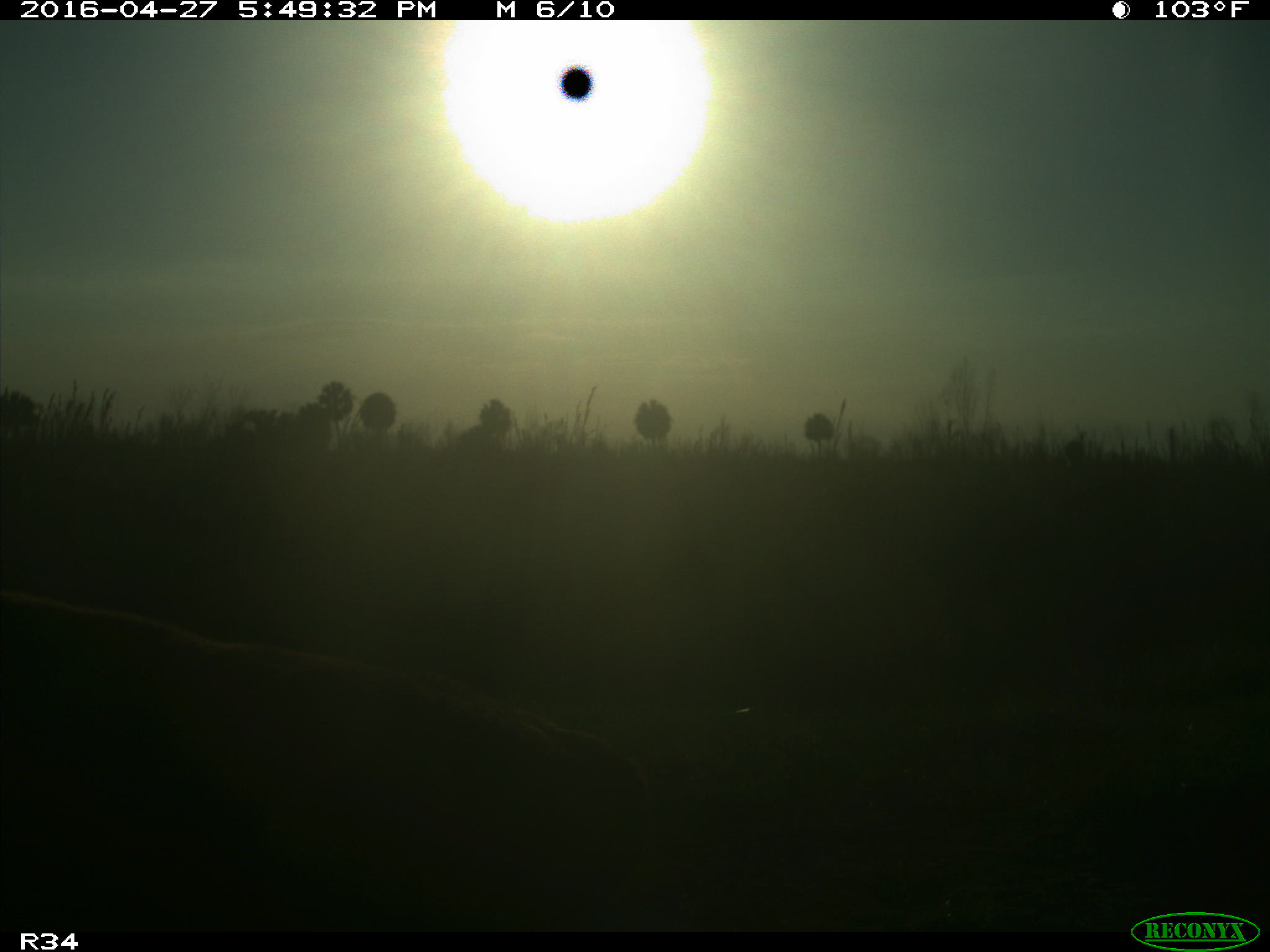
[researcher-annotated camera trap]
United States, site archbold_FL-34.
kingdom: Animalia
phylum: Chordata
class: Mammalia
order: Artiodactyla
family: Bovidae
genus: Bos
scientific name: Bos taurus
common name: domestic cow